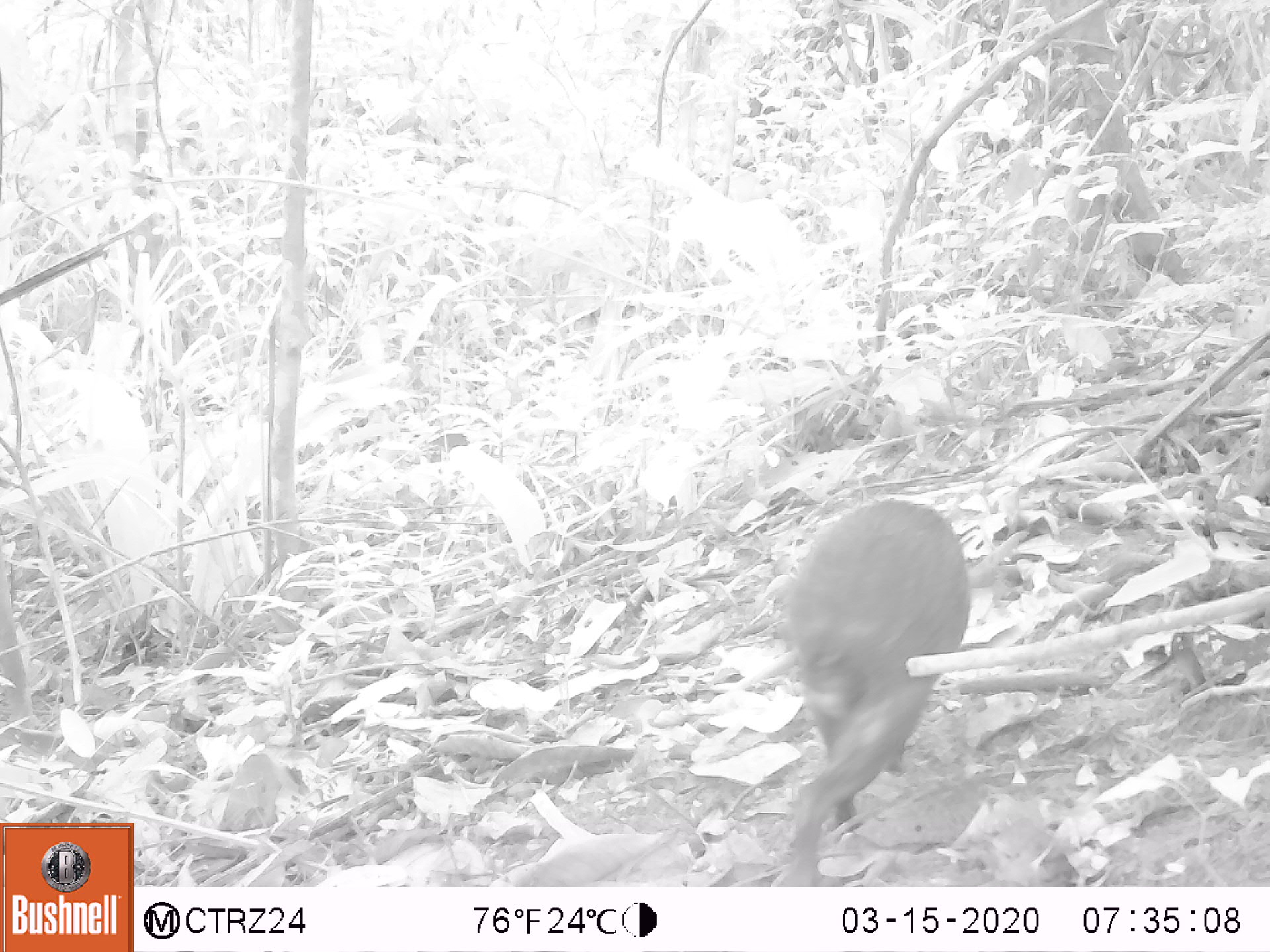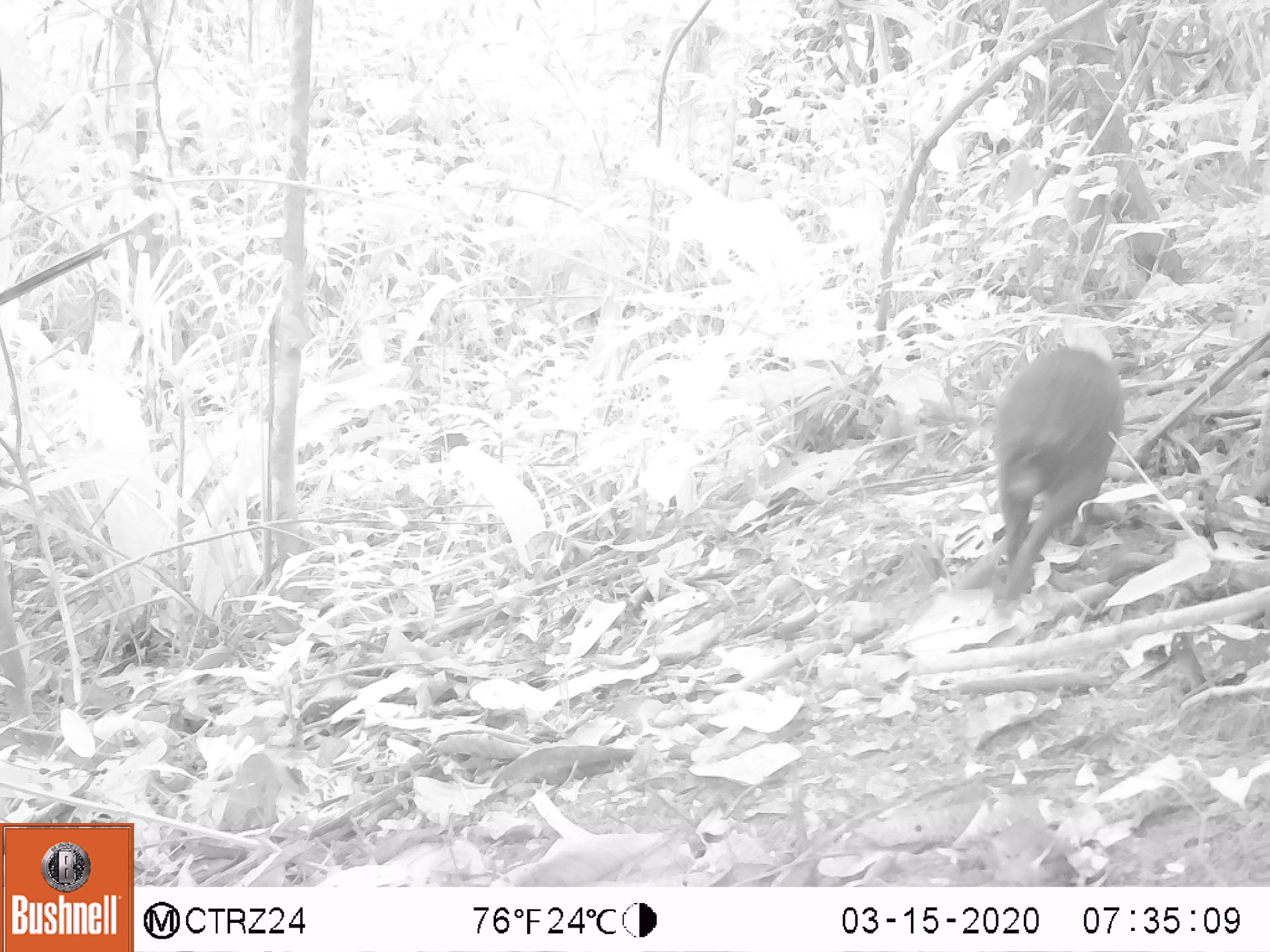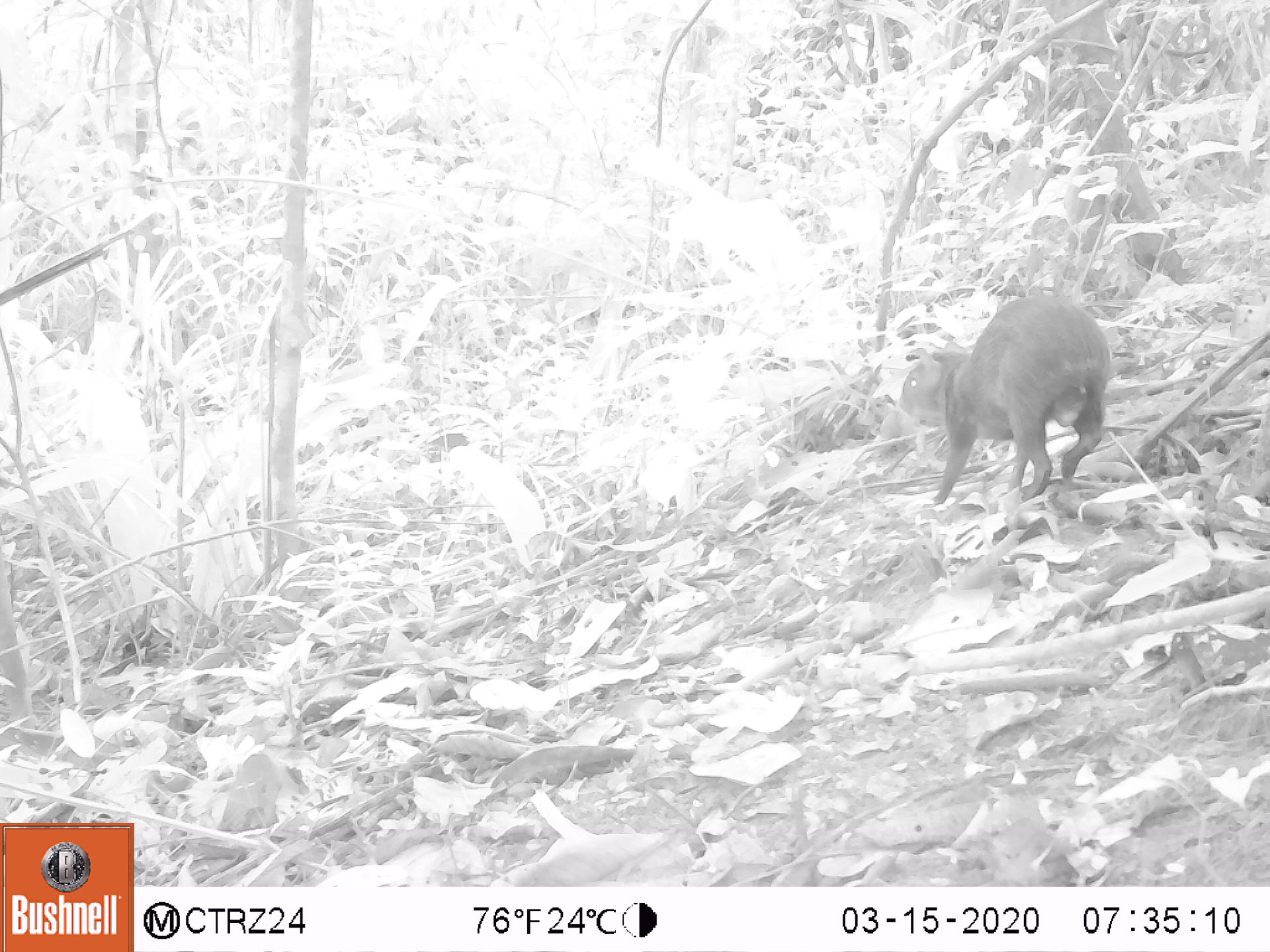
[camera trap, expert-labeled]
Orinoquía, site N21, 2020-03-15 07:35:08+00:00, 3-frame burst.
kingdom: Animalia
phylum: Chordata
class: Mammalia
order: Rodentia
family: Dasyproctidae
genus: Dasyprocta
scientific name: Dasyprocta fuliginosa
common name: black agouti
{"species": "black agouti (Dasyprocta fuliginosa)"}